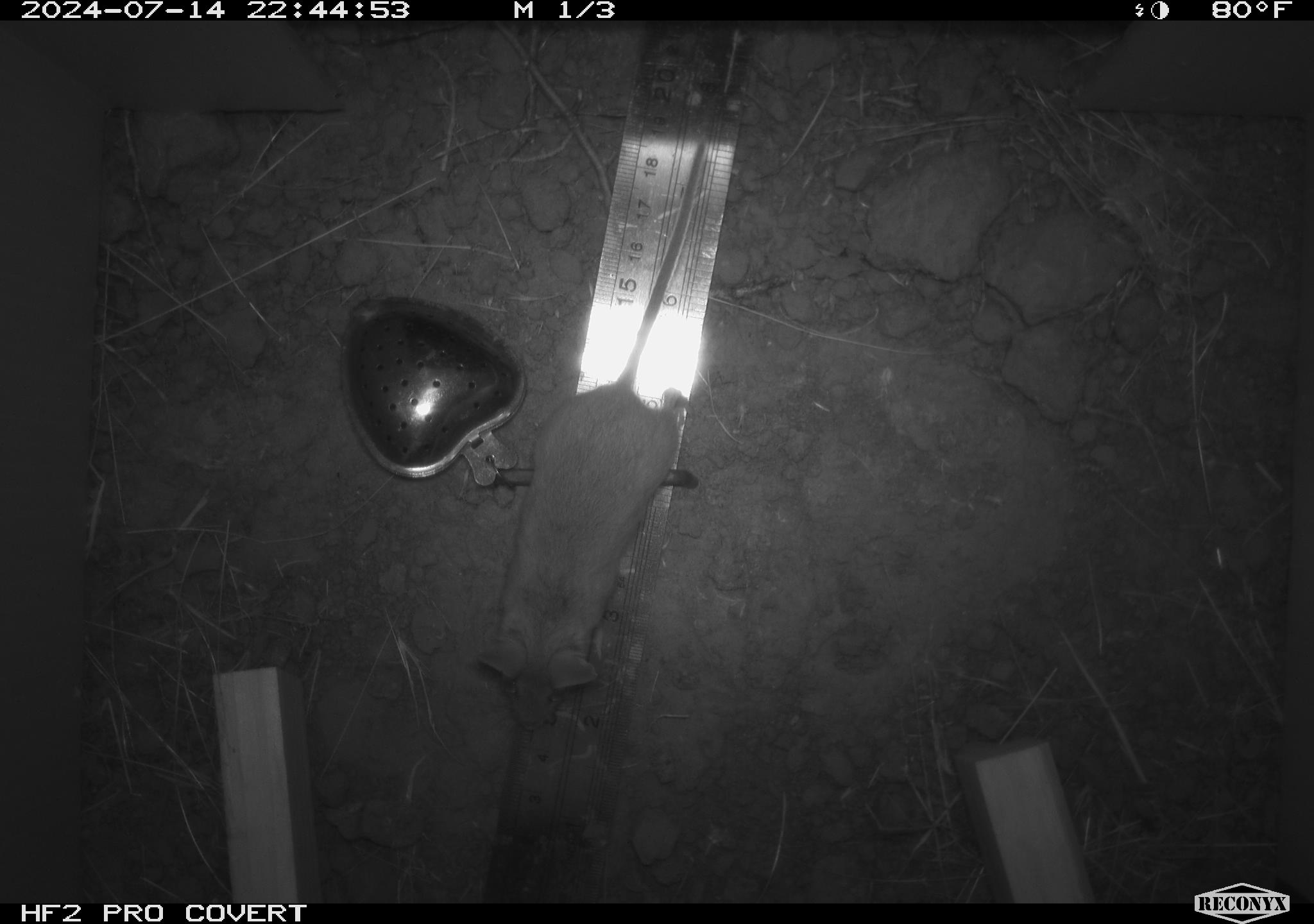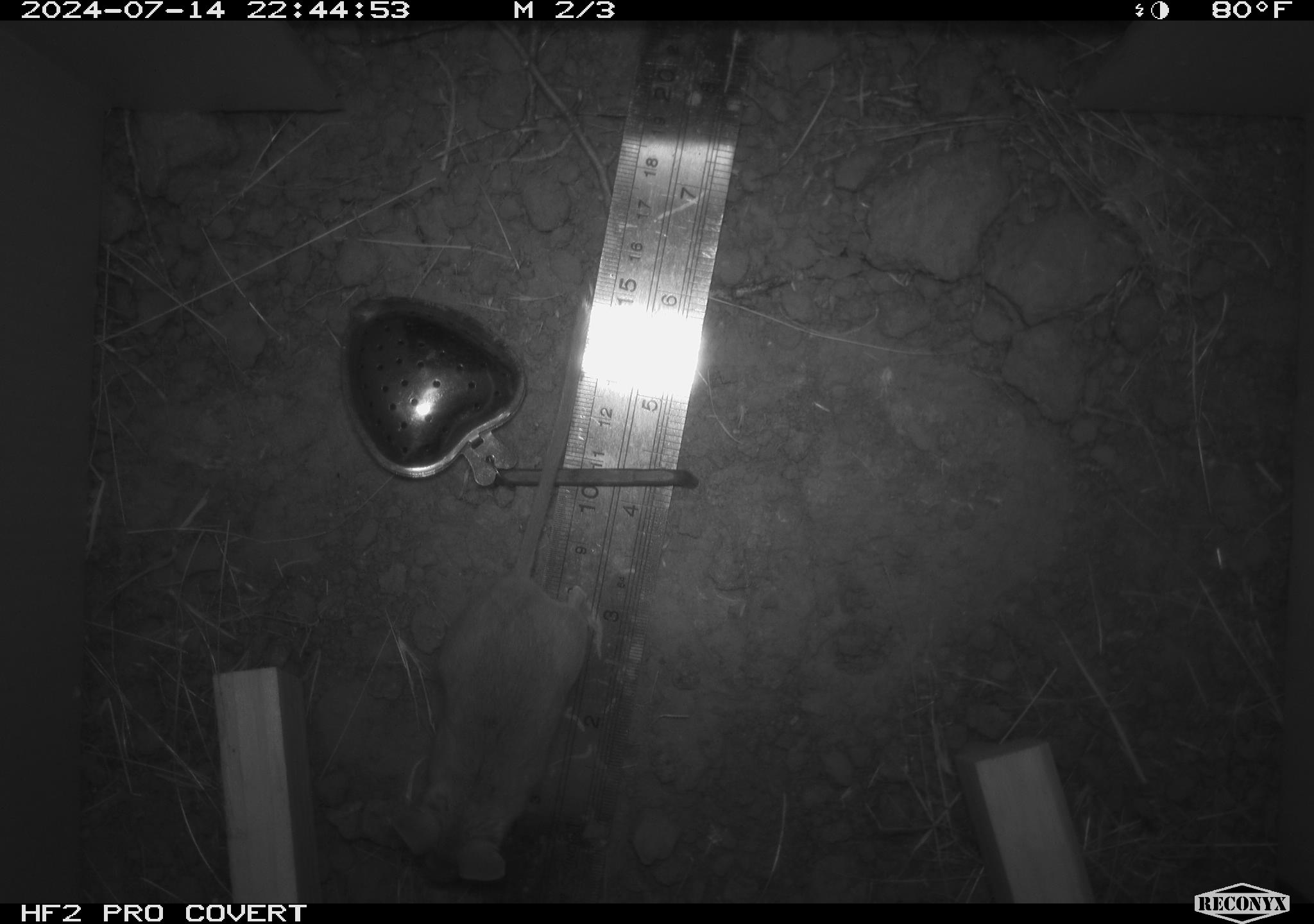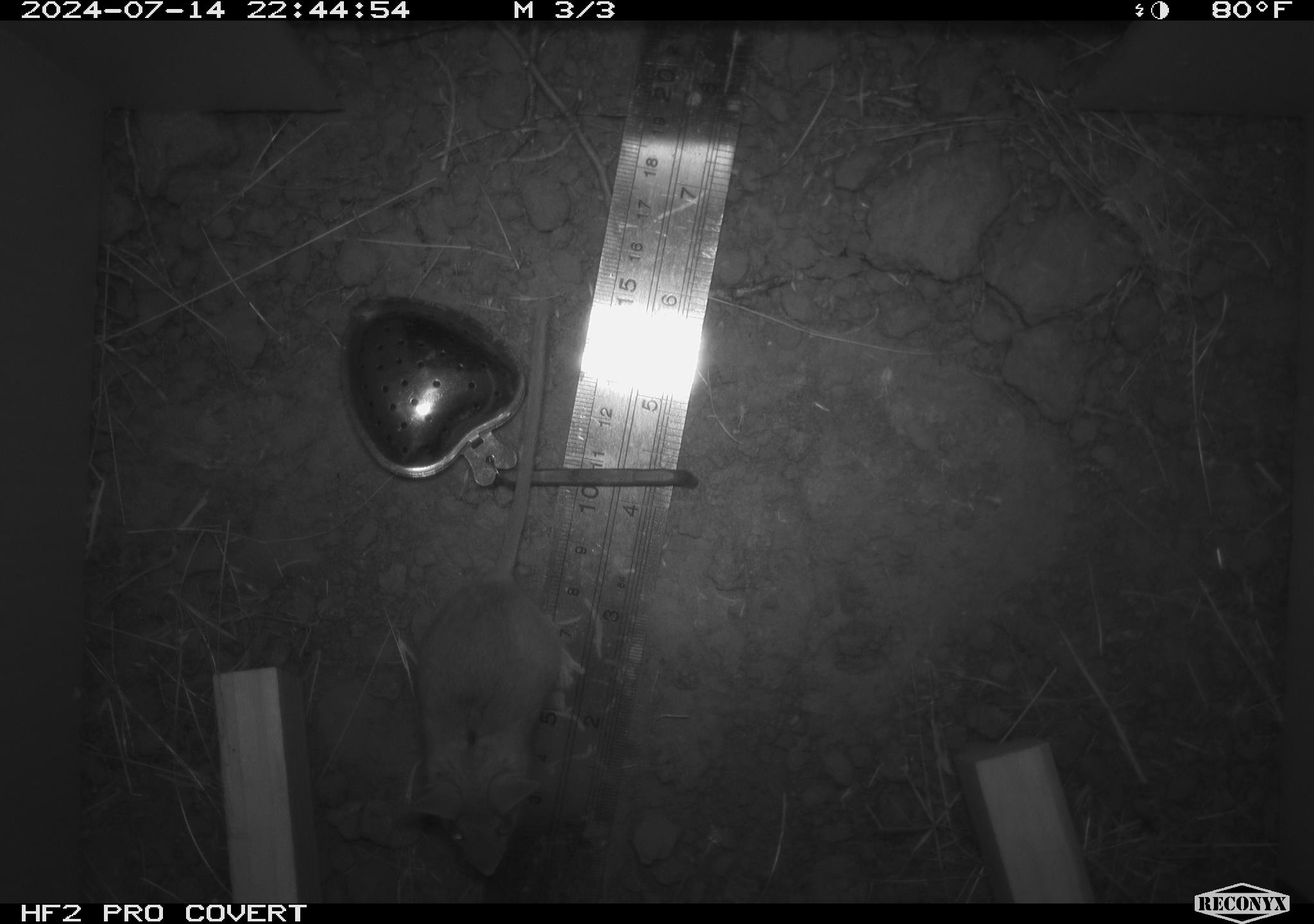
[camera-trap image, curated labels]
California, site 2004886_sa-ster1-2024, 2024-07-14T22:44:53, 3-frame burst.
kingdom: Animalia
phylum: Chordata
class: Mammalia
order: Rodentia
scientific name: Rodentia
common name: mouse species